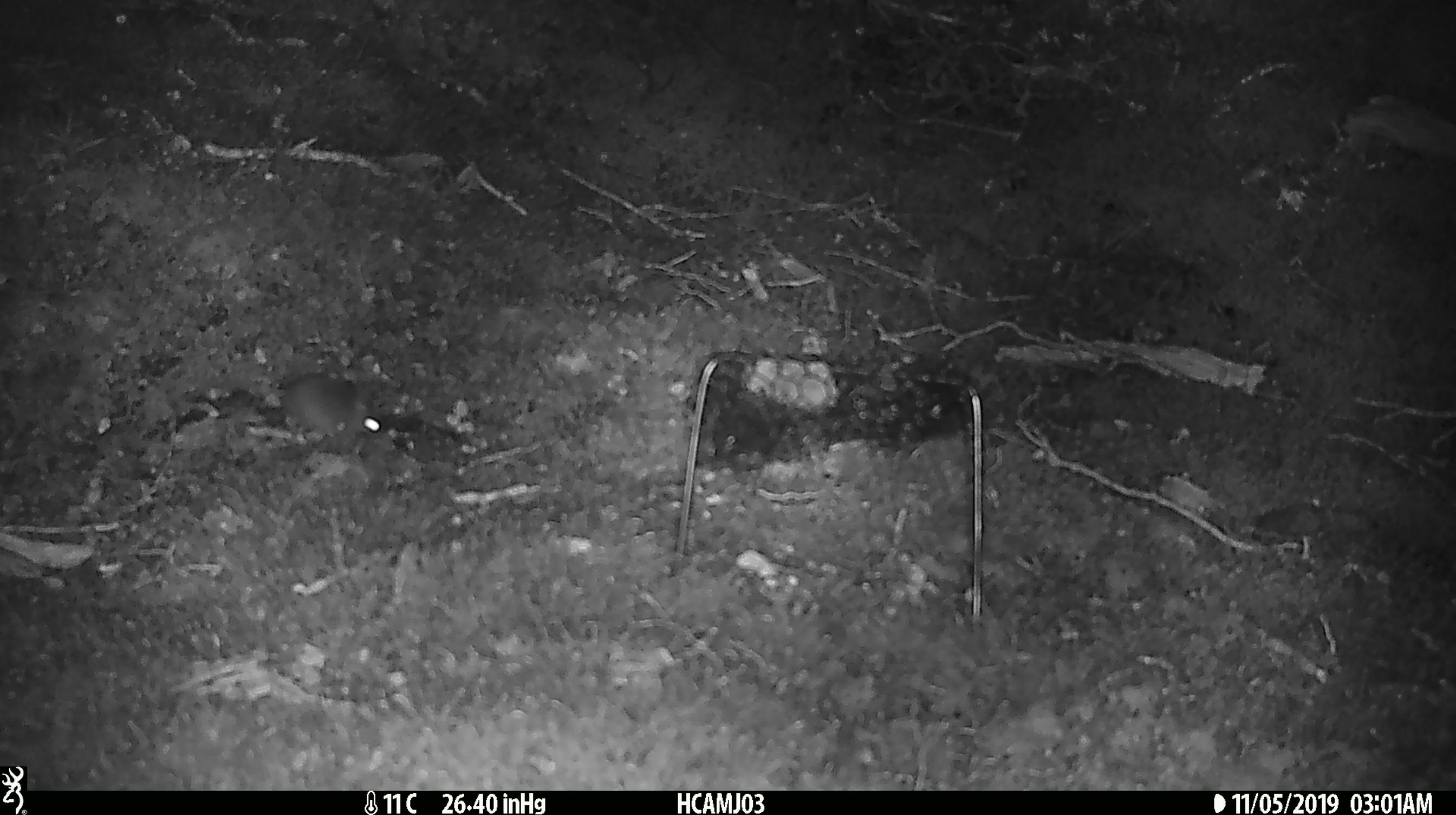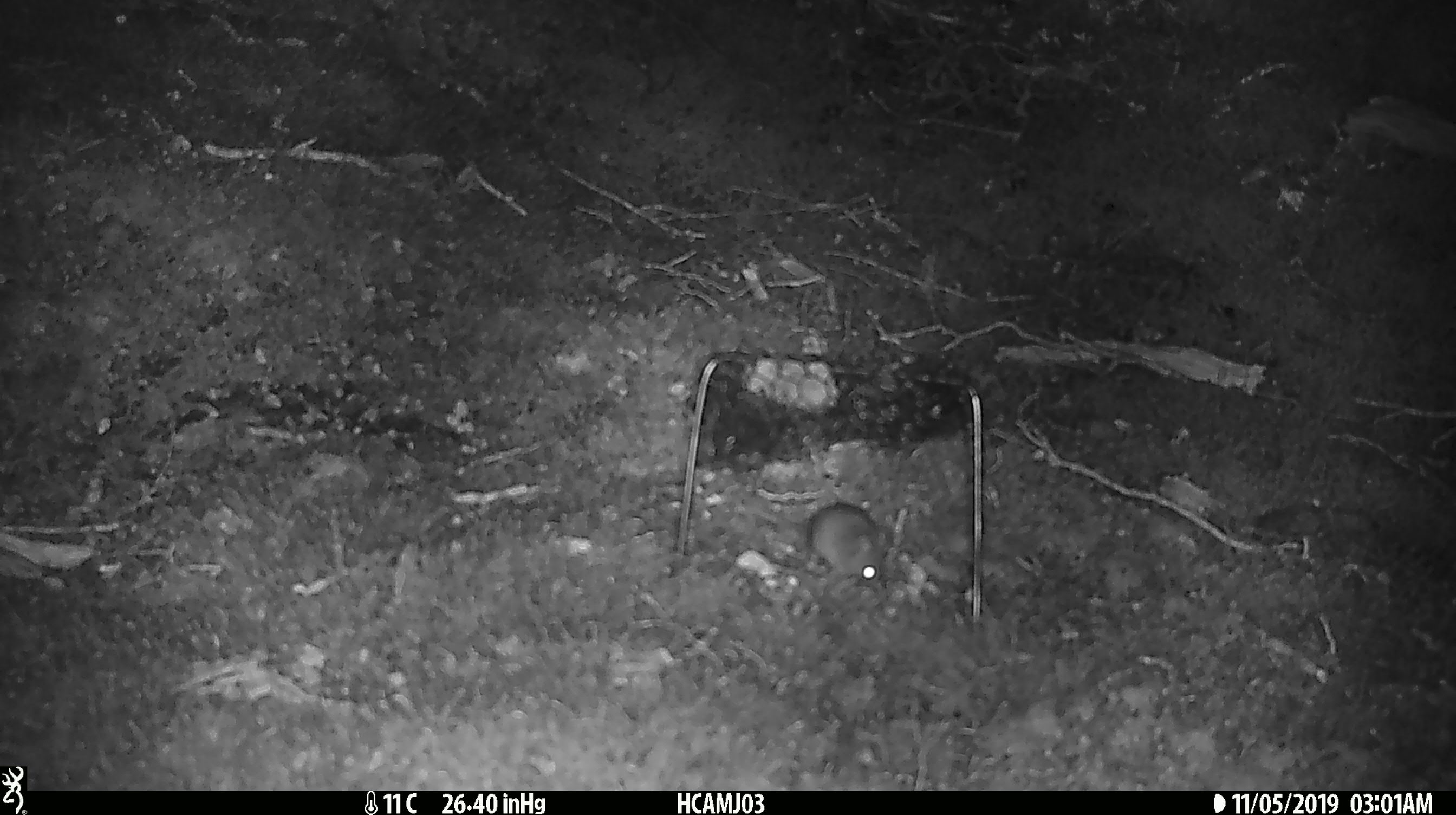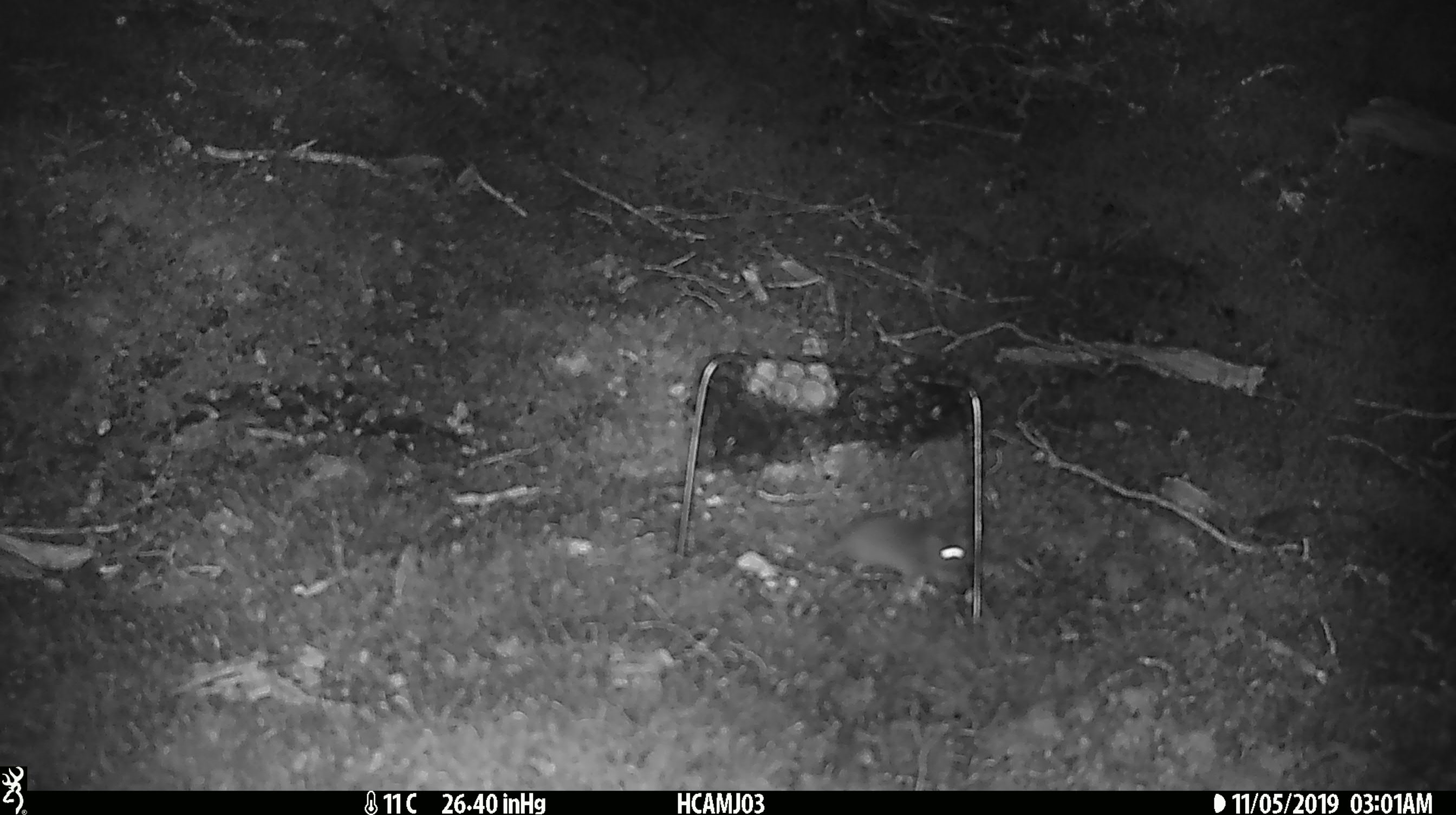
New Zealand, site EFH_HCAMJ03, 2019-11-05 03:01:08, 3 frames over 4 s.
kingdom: Animalia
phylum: Chordata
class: Mammalia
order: Rodentia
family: Muridae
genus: Mus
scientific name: Mus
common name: mouse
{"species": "mouse (Mus)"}